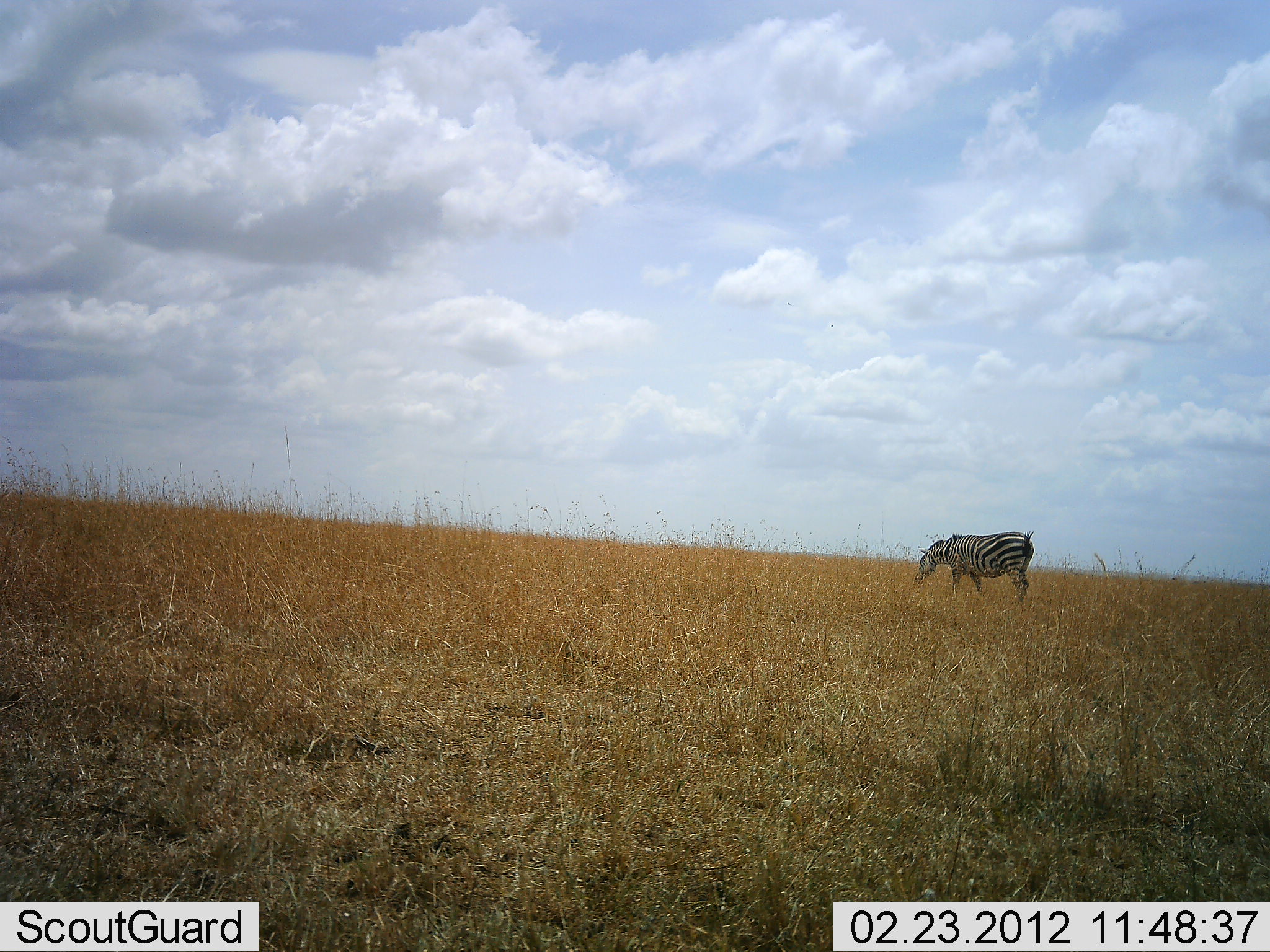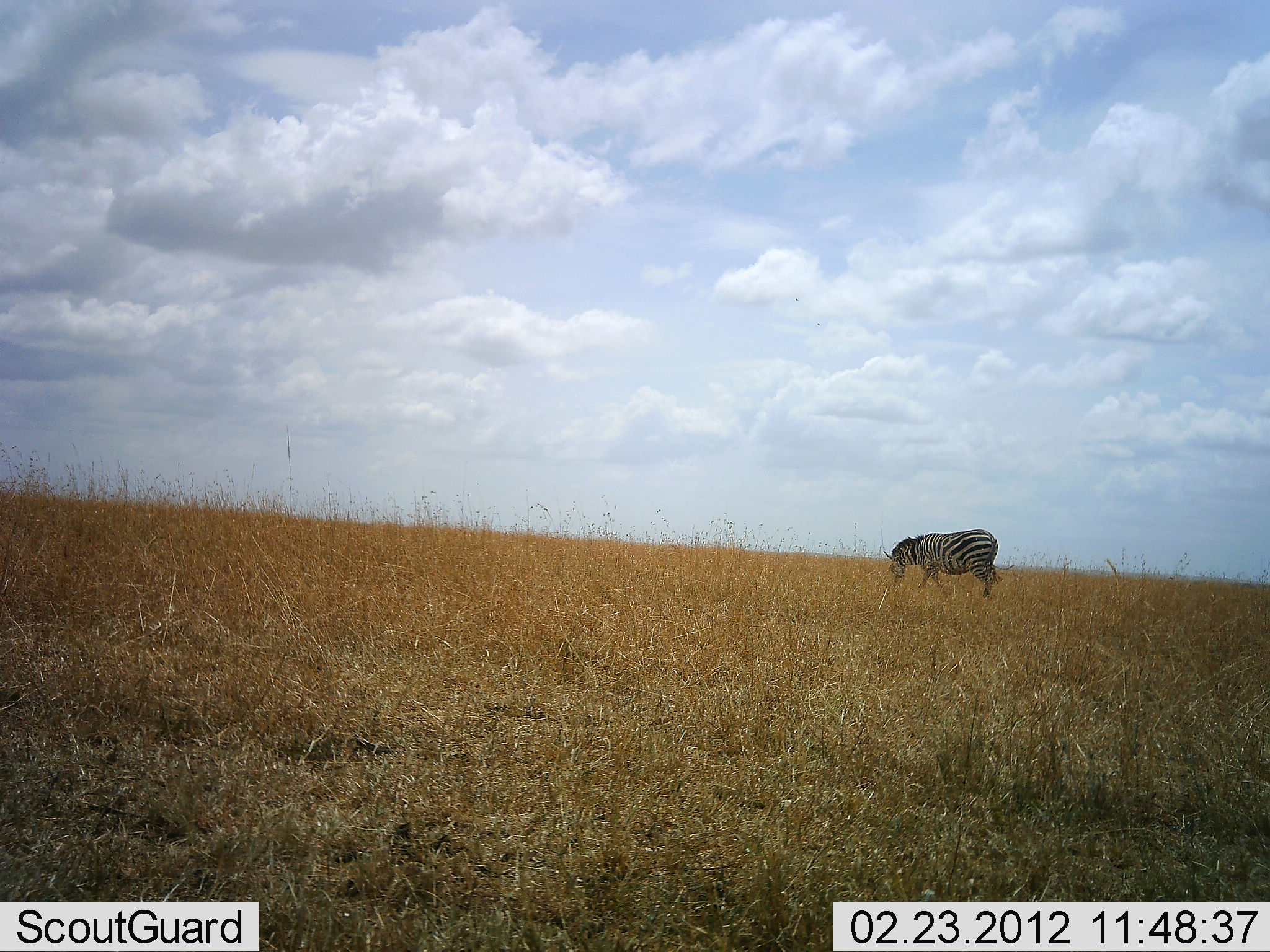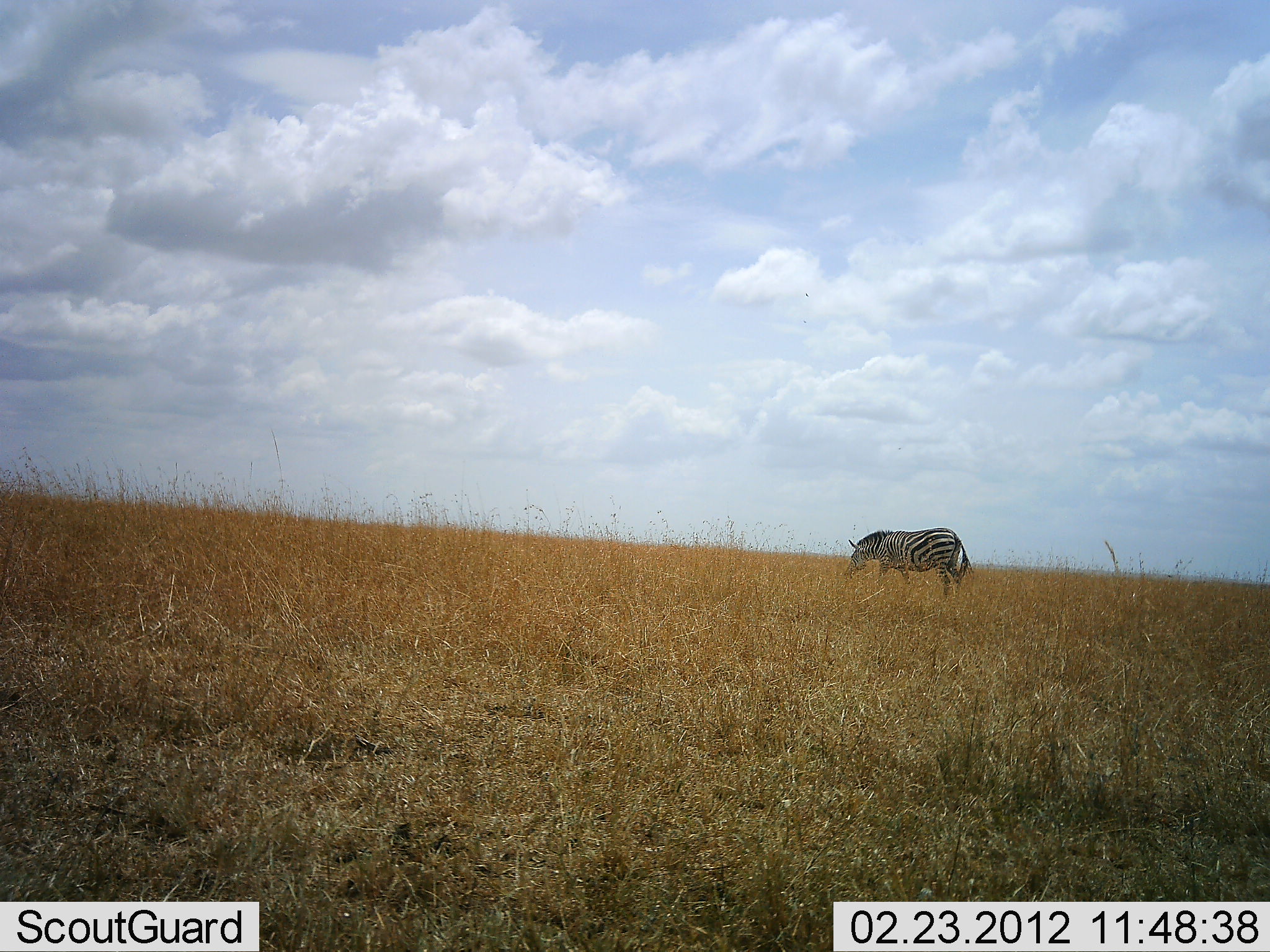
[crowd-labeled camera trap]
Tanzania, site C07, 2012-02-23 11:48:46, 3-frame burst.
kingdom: Animalia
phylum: Chordata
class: Mammalia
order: Perissodactyla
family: Equidae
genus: Equus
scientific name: Equus quagga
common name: plains zebra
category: zebra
Zebra (plains zebra) (Equus quagga), count 1. Behavior (volunteer vote fractions): standing 9%, resting 3%, moving 66%, interacting 0%. Young present (vote fraction): 0%. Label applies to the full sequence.